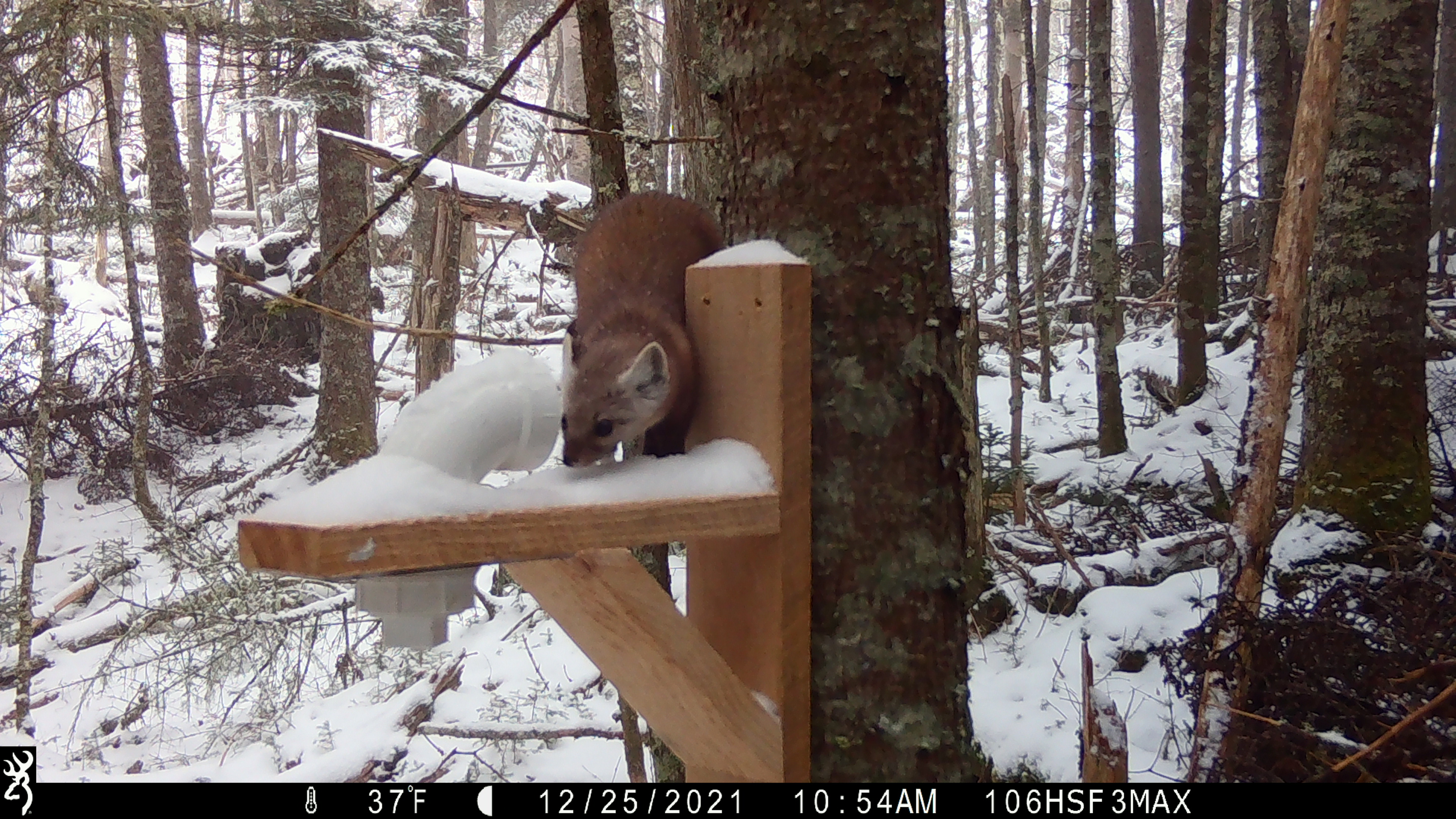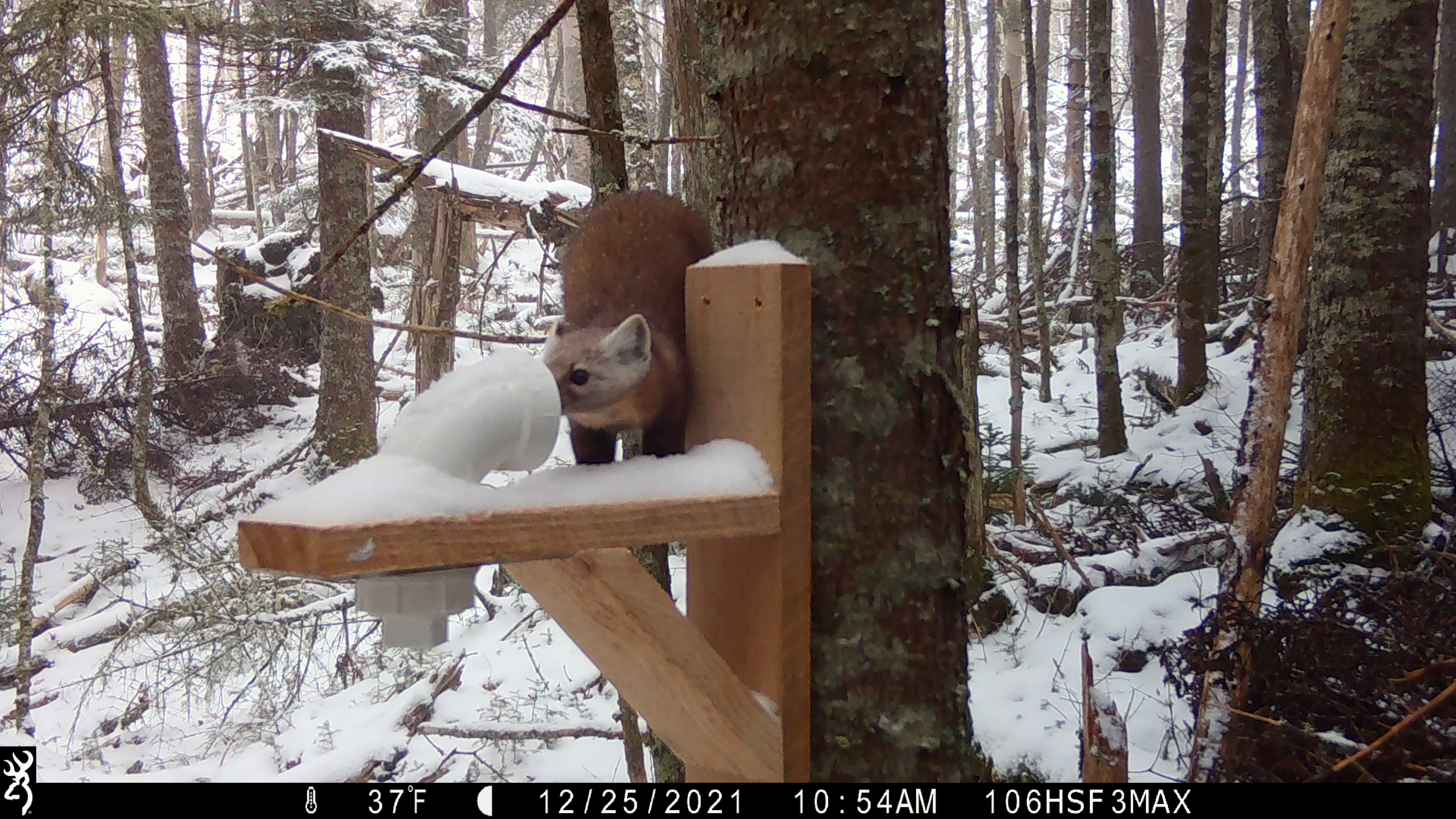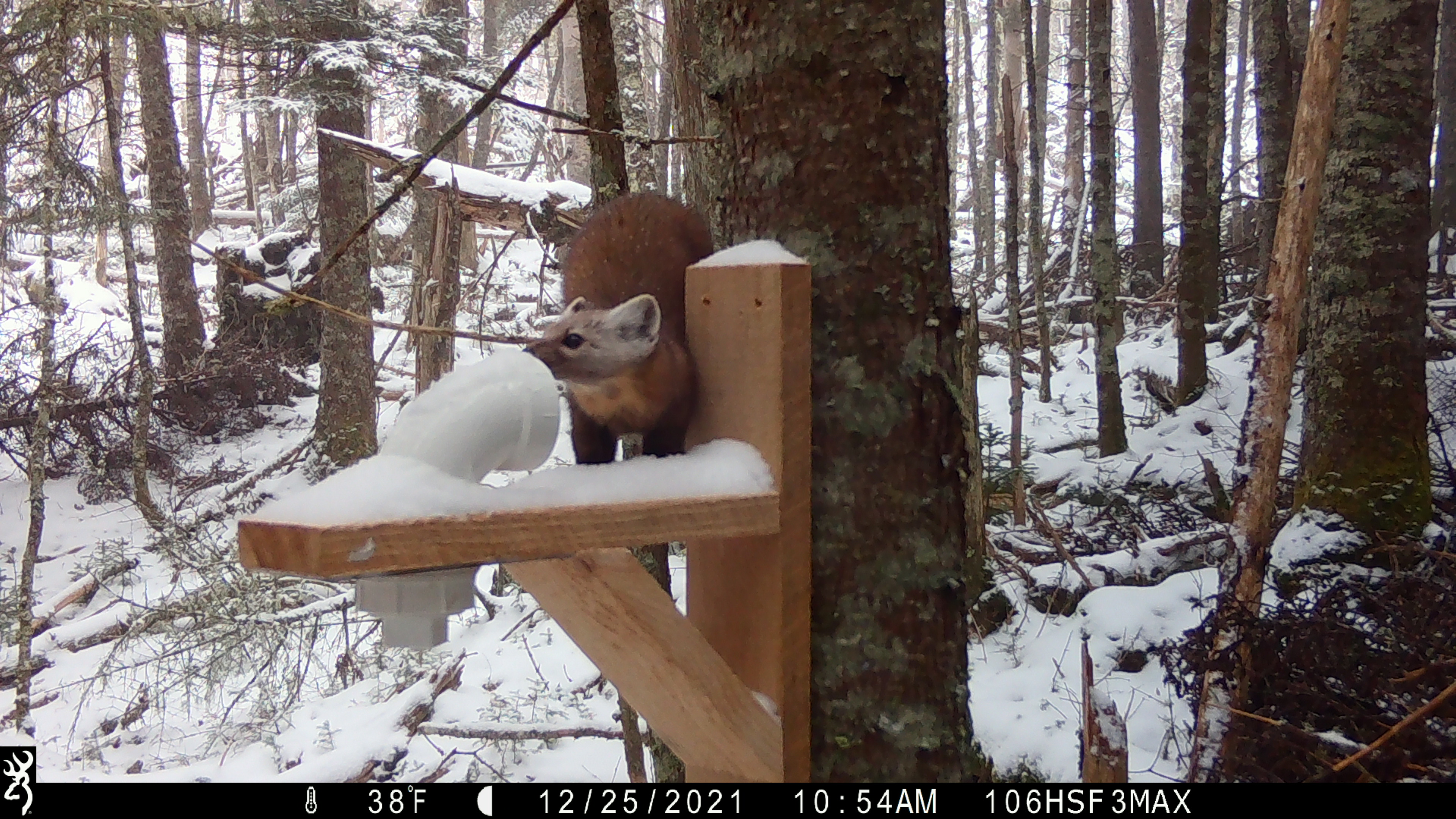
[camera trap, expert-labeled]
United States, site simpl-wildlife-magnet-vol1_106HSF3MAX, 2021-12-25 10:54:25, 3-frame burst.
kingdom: Animalia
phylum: Chordata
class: Mammalia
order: Carnivora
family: Mustelidae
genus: Martes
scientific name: Martes americana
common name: american marten